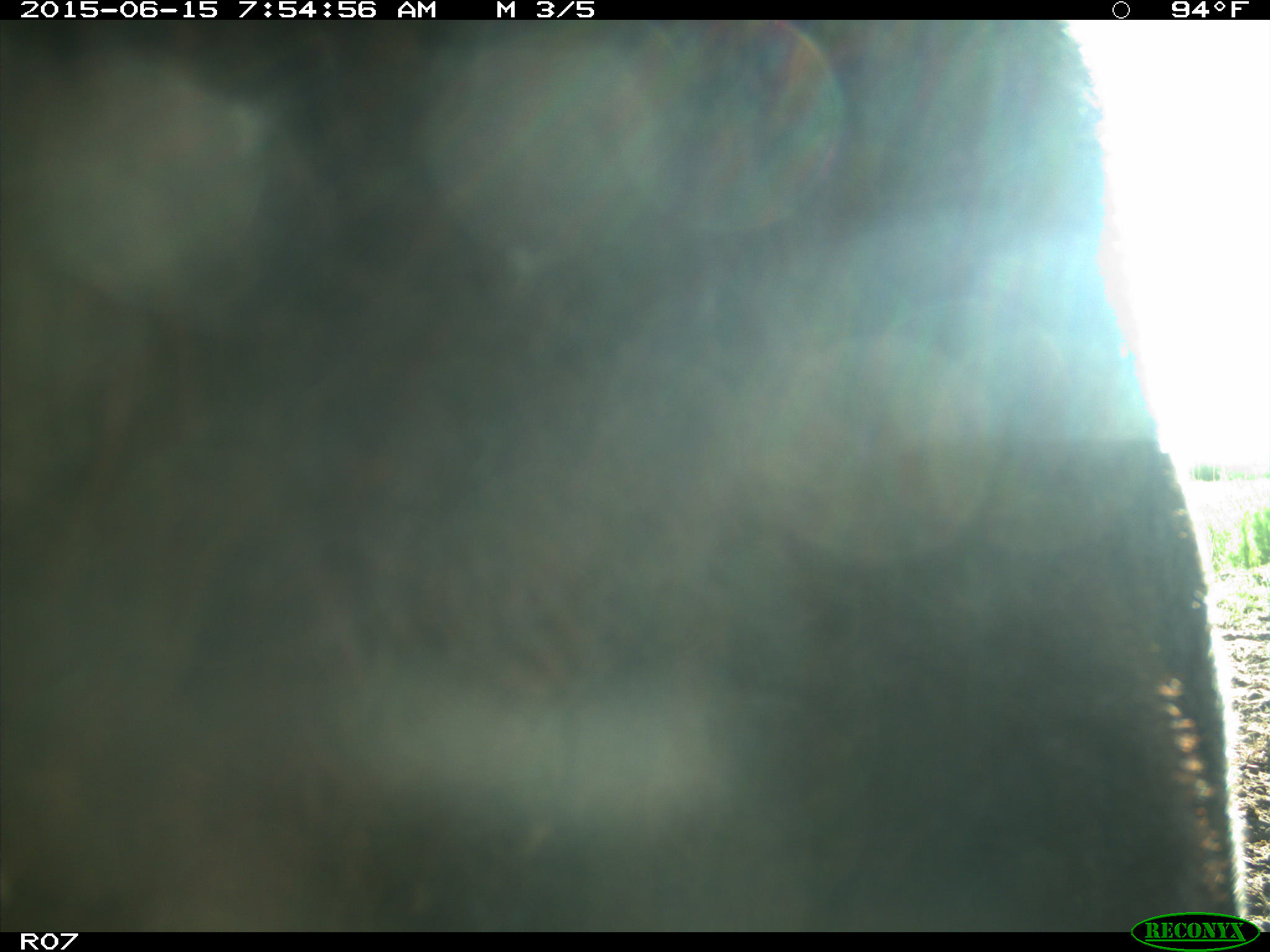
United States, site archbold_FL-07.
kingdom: Animalia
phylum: Chordata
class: Mammalia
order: Artiodactyla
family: Bovidae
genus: Bos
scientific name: Bos taurus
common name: domestic cow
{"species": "Bos taurus (domestic cow)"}